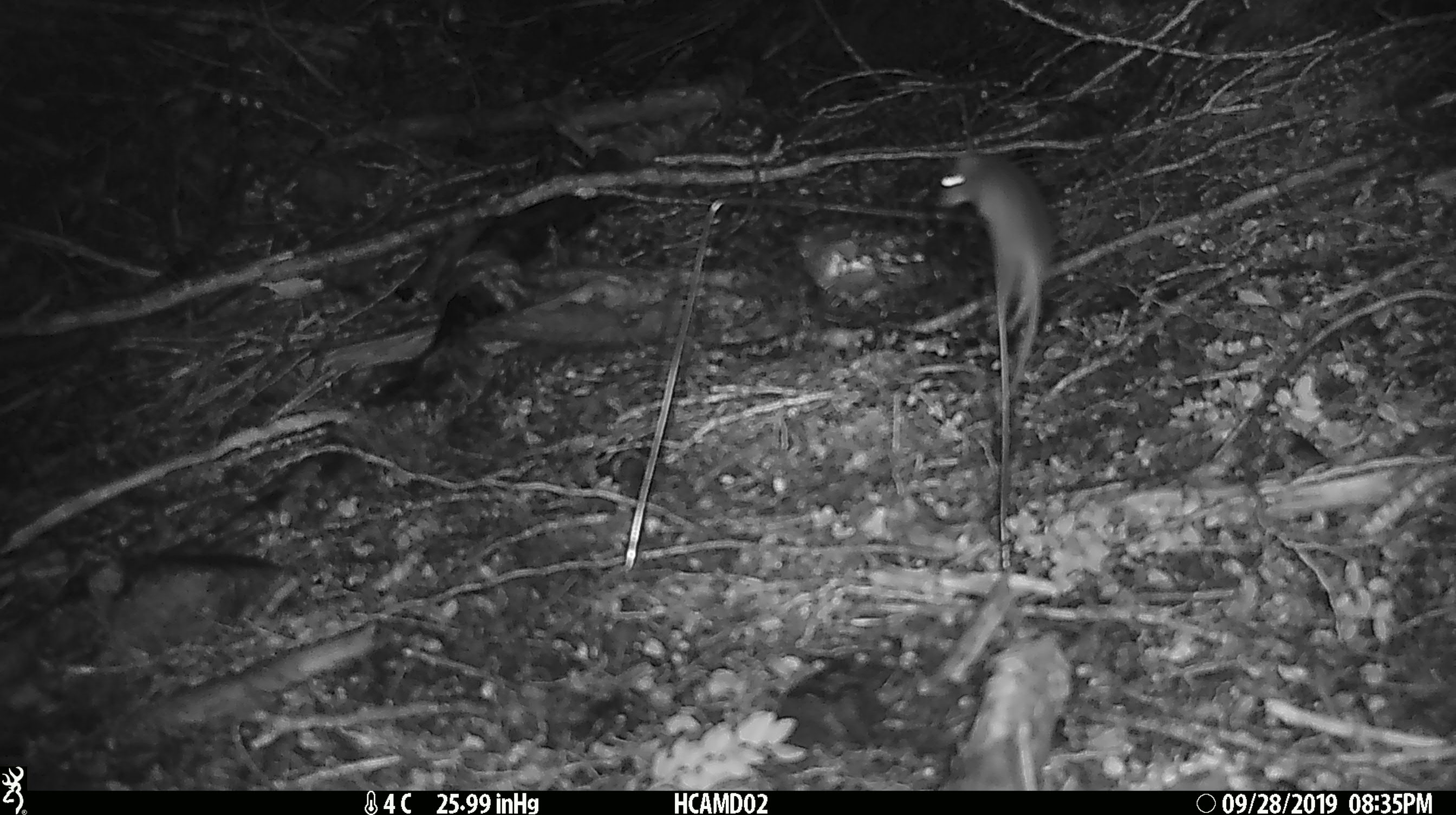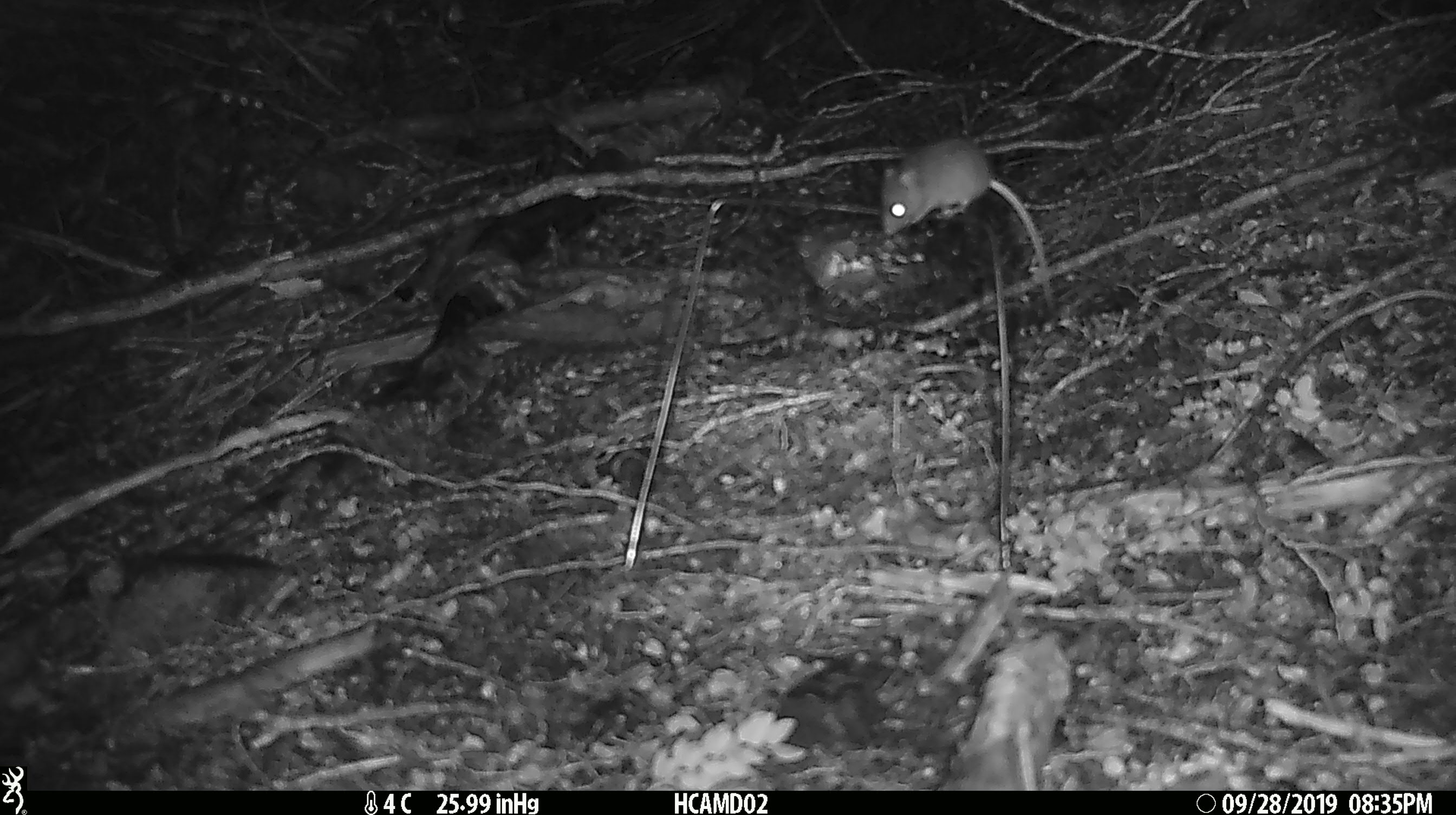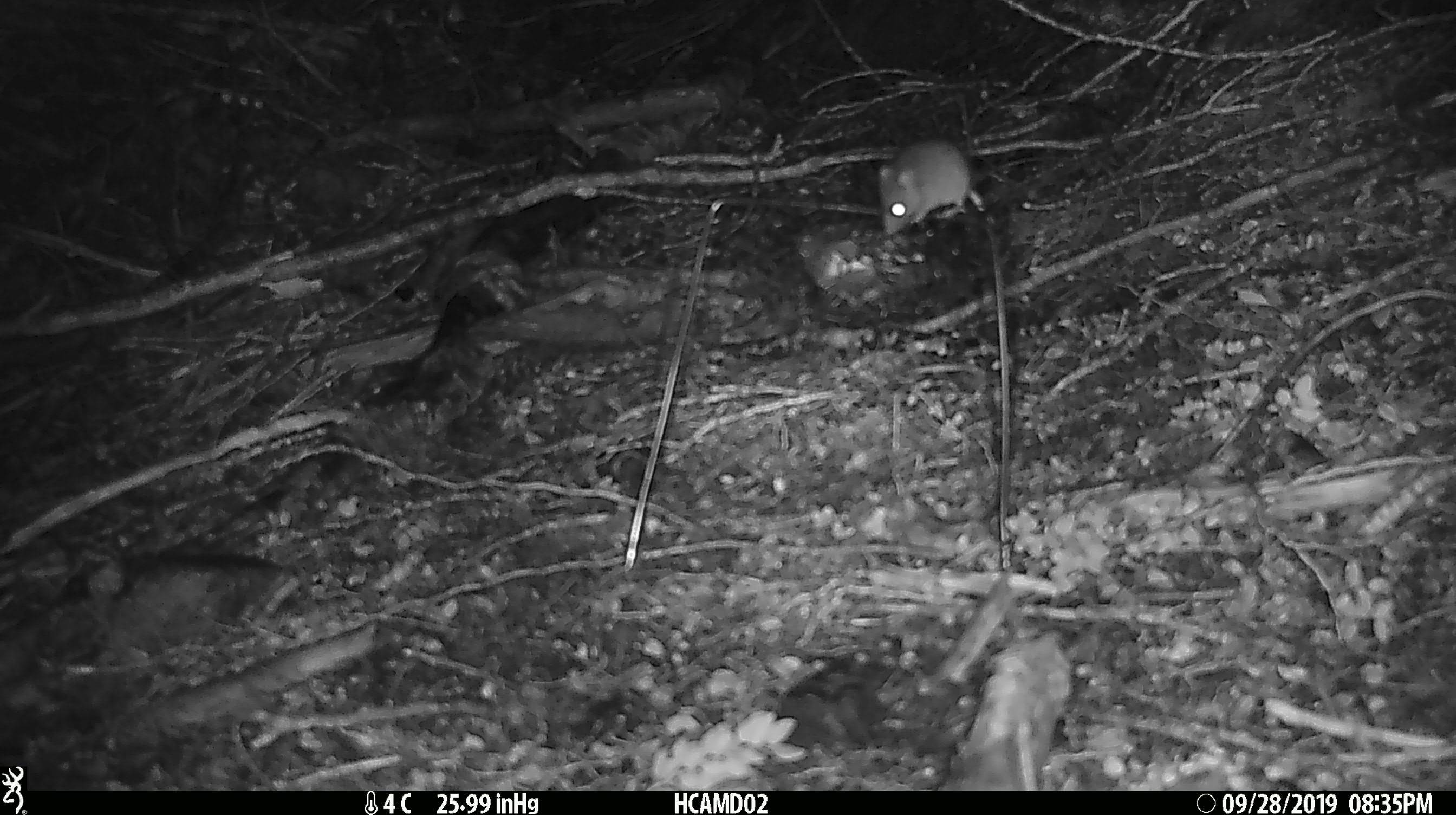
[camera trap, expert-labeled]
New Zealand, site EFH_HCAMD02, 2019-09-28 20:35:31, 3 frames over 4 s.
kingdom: Animalia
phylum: Chordata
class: Mammalia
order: Rodentia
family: Muridae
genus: Mus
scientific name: Mus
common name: mouse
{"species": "mouse (Mus)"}